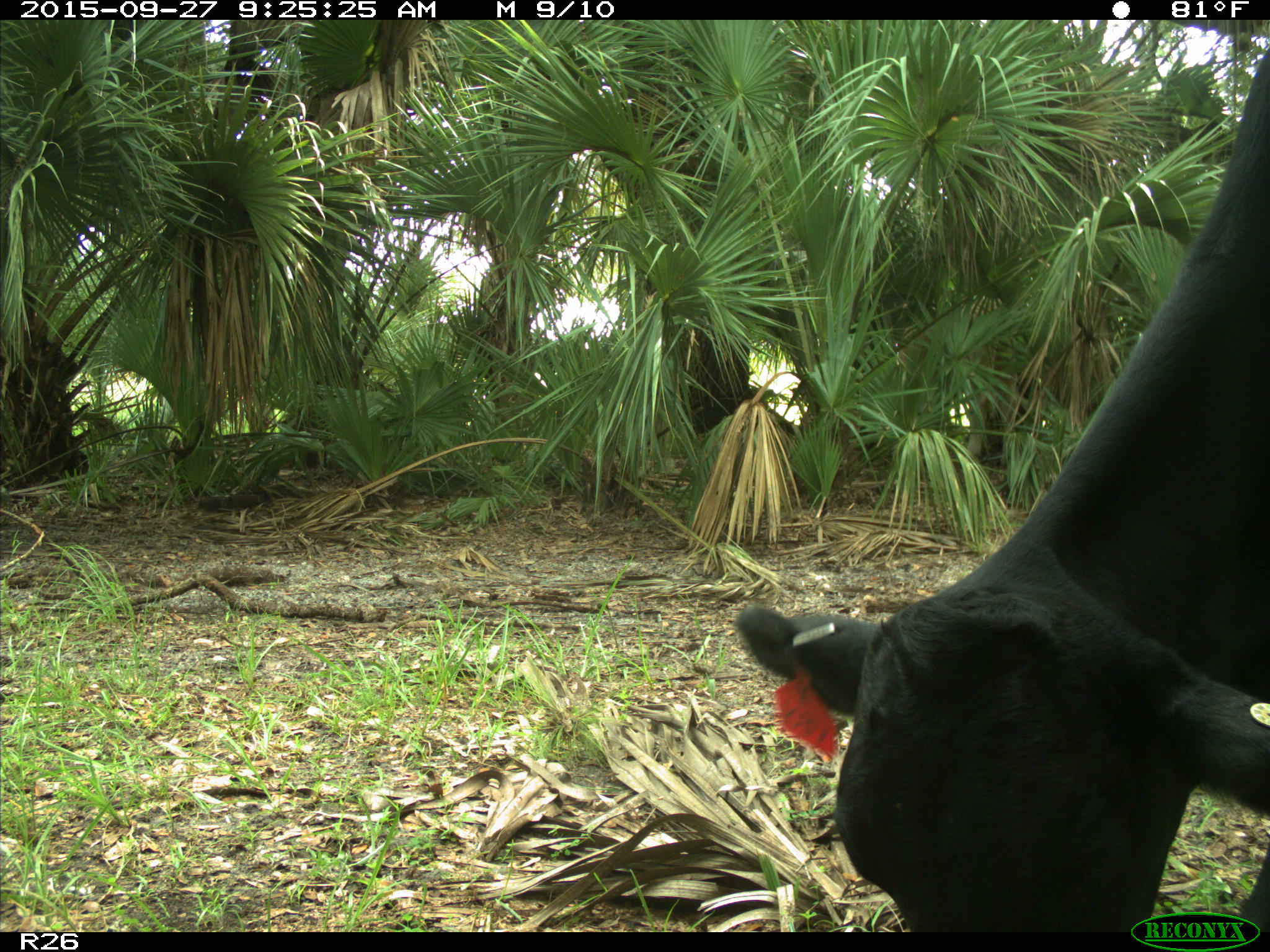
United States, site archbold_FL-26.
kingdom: Animalia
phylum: Chordata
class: Mammalia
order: Artiodactyla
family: Bovidae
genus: Bos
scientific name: Bos taurus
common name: domestic cow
Bos taurus (domestic cow).